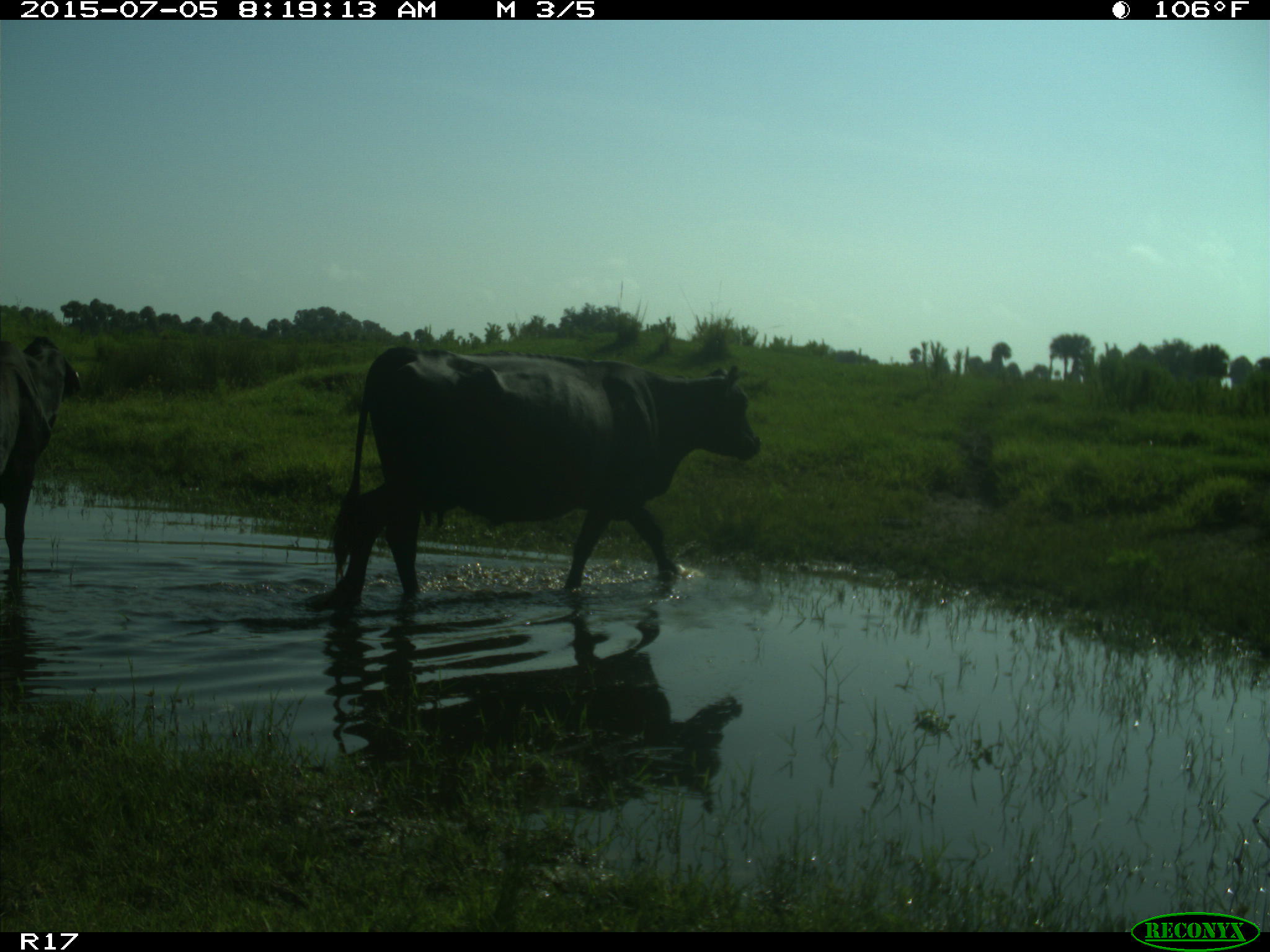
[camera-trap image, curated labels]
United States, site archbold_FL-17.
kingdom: Animalia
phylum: Chordata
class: Mammalia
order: Artiodactyla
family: Bovidae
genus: Bos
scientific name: Bos taurus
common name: domestic cow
Bos taurus (domestic cow).